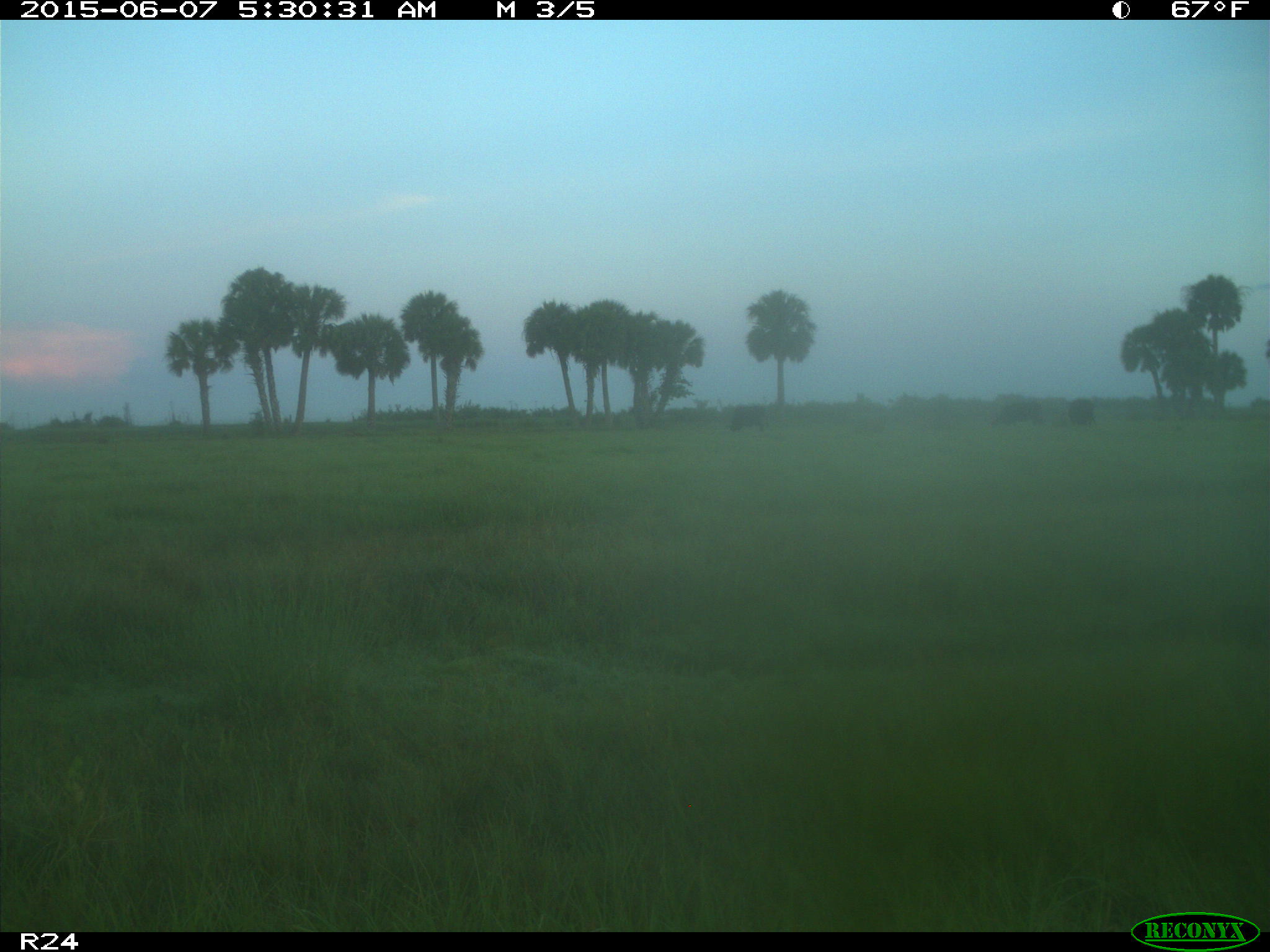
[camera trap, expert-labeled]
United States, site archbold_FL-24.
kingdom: Animalia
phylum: Chordata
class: Mammalia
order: Artiodactyla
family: Bovidae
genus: Bos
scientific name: Bos taurus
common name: domestic cow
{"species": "Bos taurus (domestic cow)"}